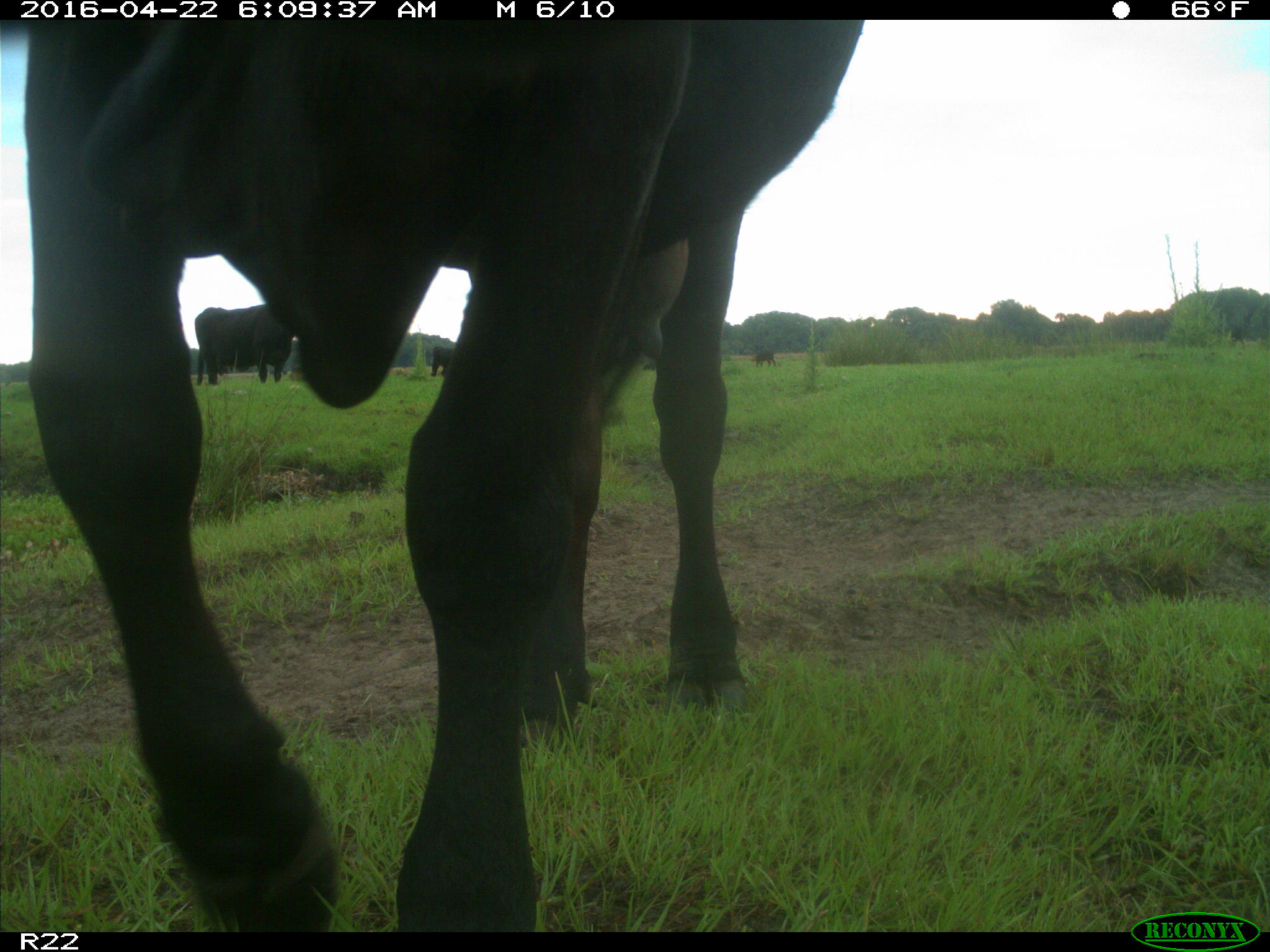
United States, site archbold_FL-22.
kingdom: Animalia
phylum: Chordata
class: Mammalia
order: Artiodactyla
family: Bovidae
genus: Bos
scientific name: Bos taurus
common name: domestic cow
Bos taurus (domestic cow).